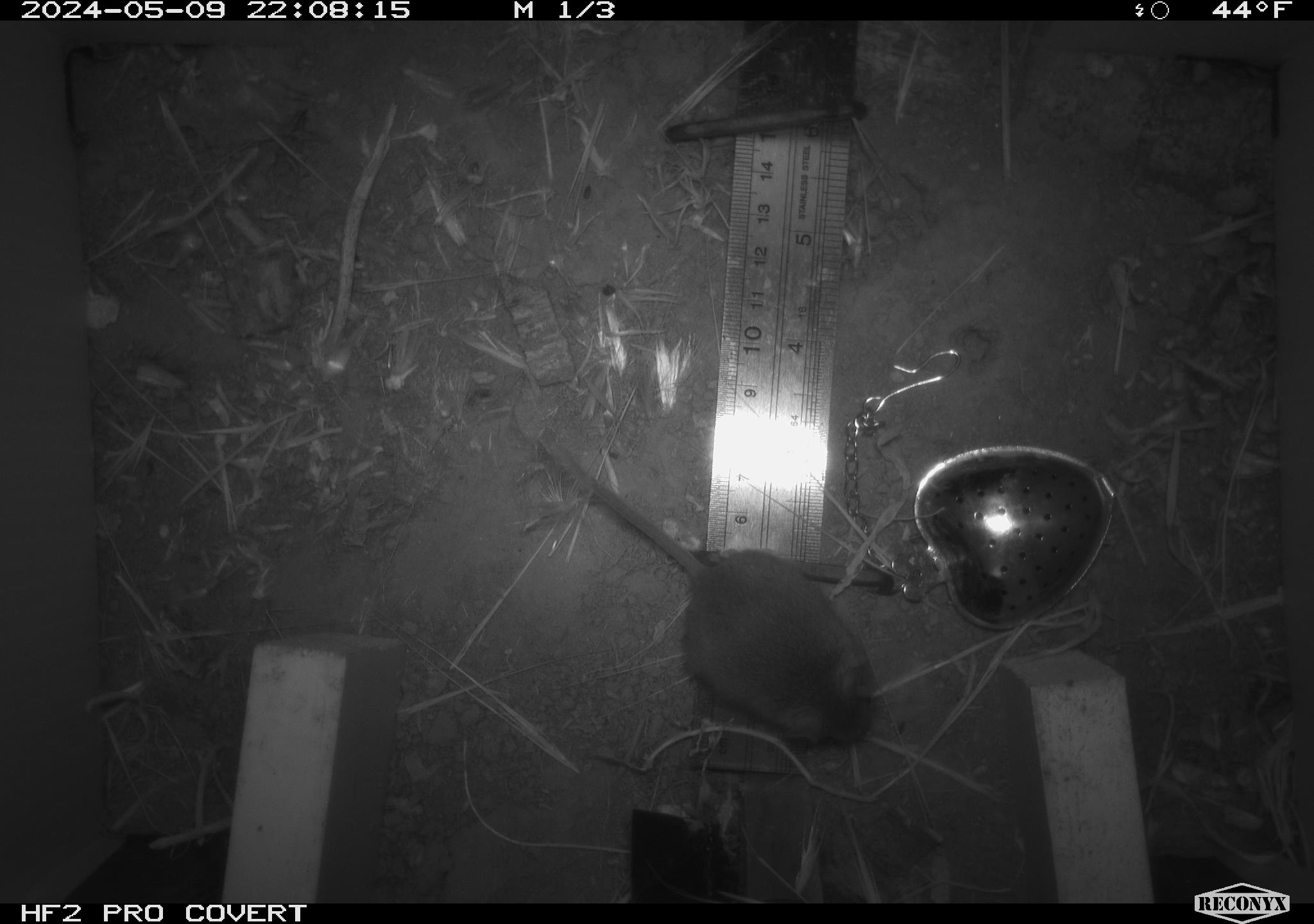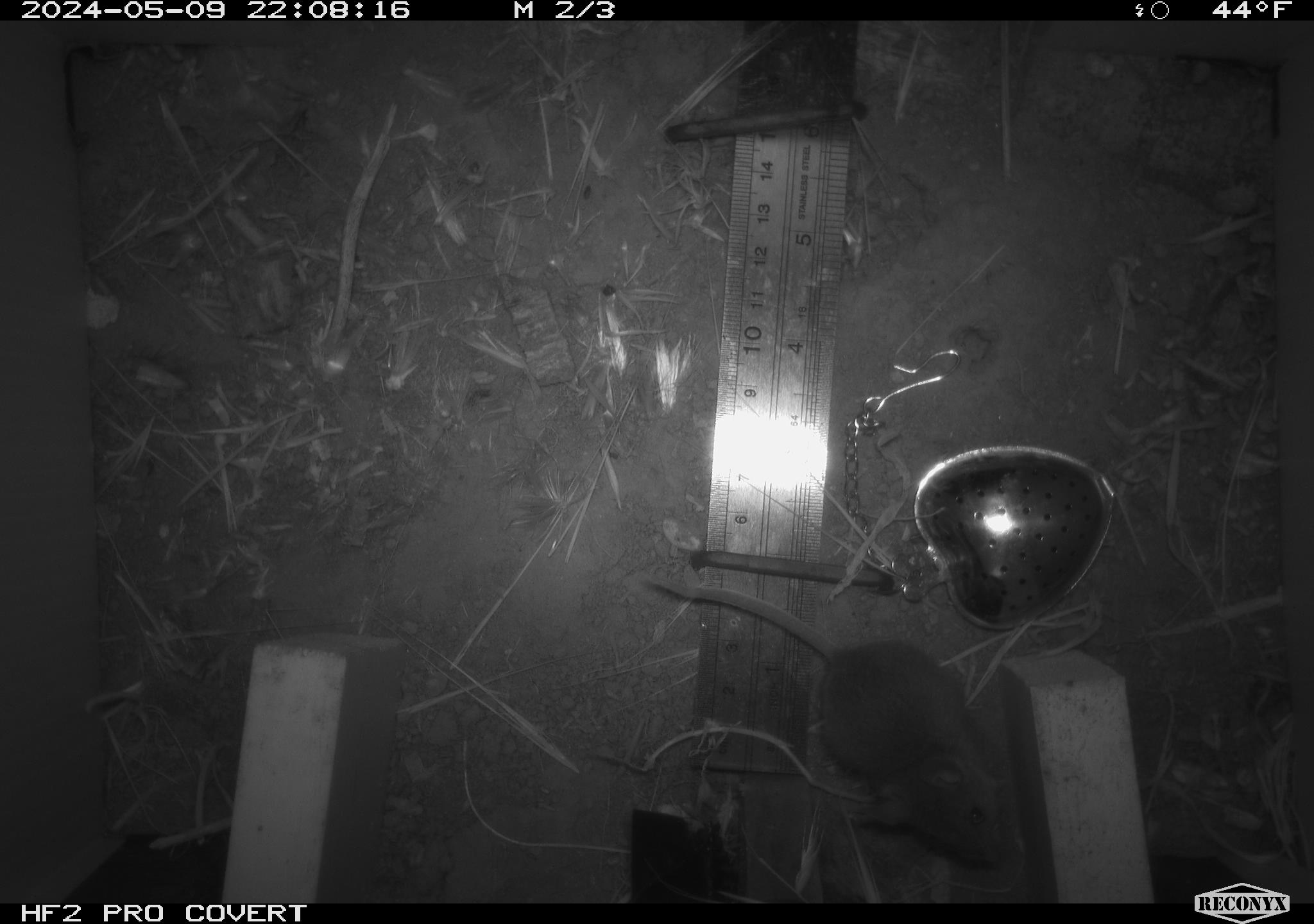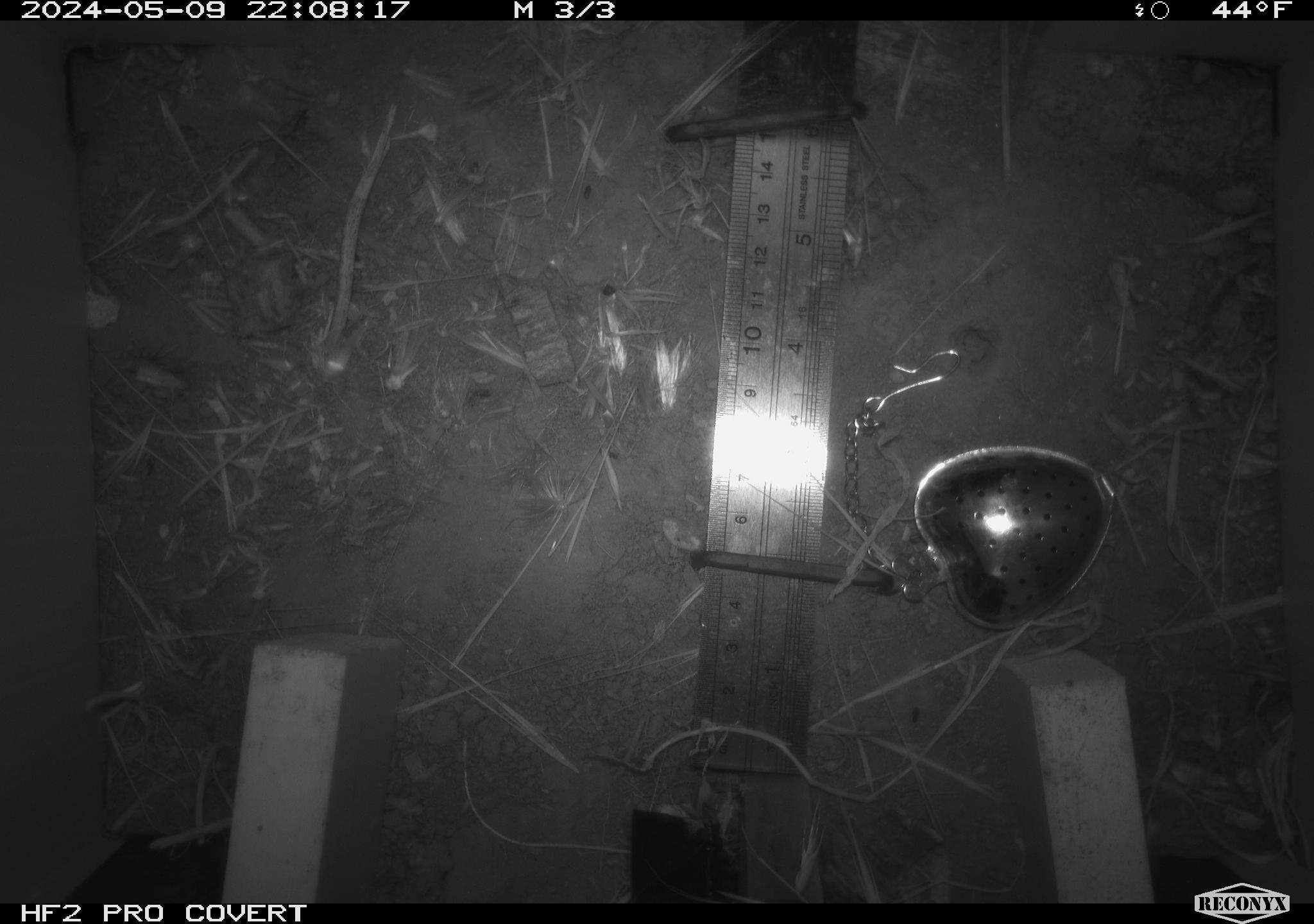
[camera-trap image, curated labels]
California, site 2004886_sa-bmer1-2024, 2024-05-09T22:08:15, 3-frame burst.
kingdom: Animalia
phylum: Chordata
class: Mammalia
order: Rodentia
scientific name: Rodentia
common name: mouse species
Mouse species (Rodentia).